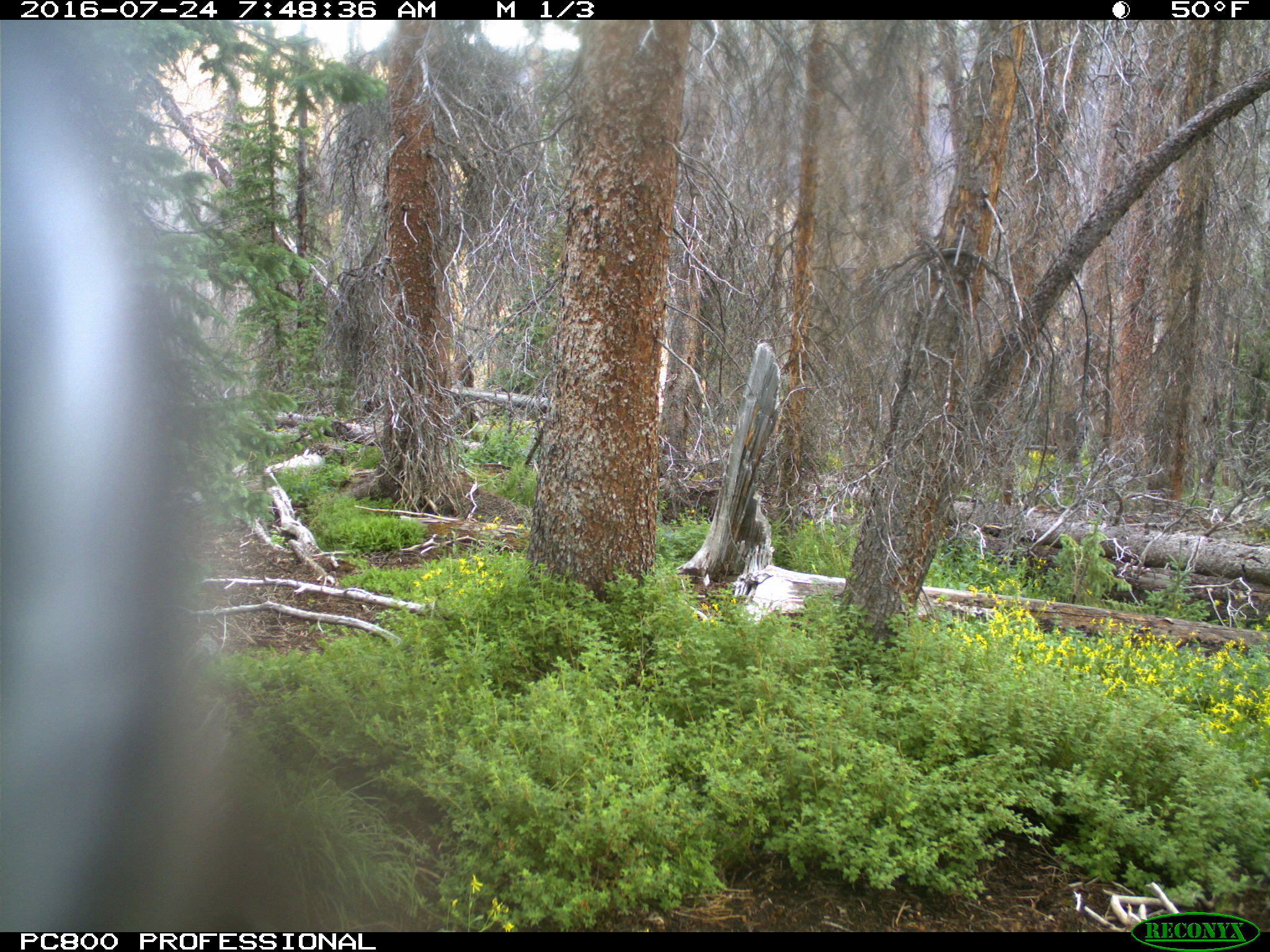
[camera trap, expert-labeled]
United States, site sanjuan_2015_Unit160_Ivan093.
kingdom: Animalia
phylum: Chordata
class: Mammalia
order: Artiodactyla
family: Cervidae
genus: Cervus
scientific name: Cervus elaphus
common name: red deer